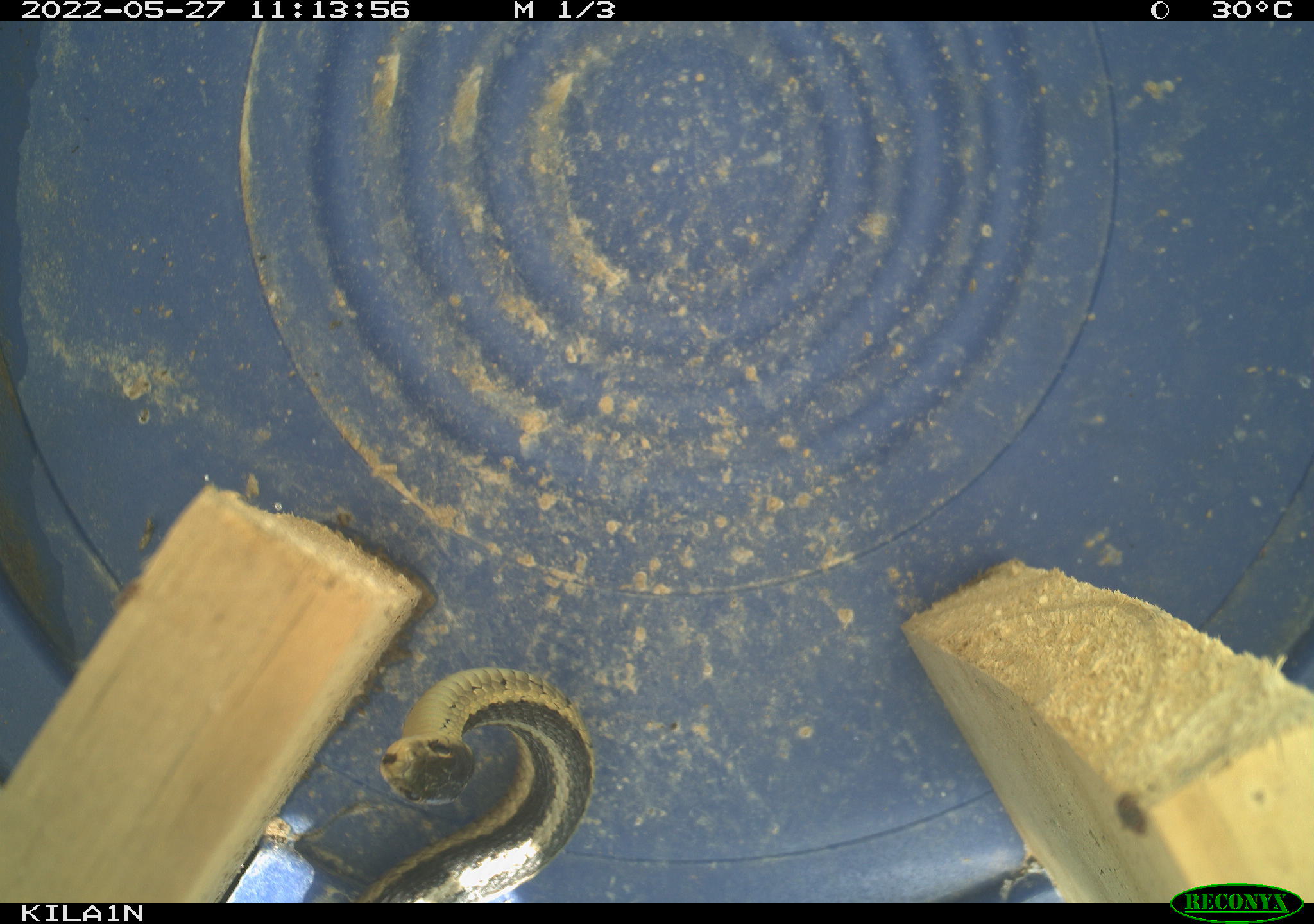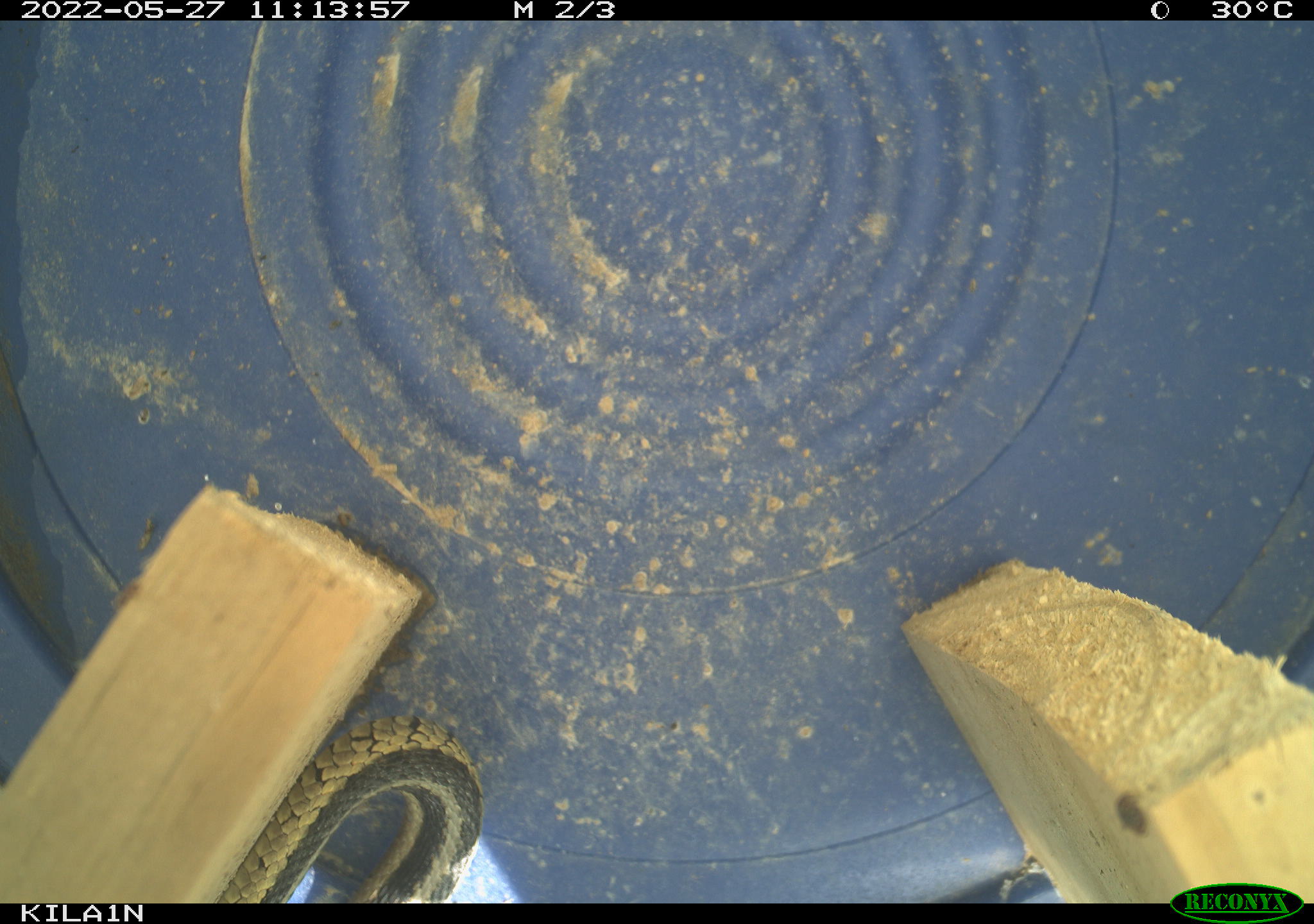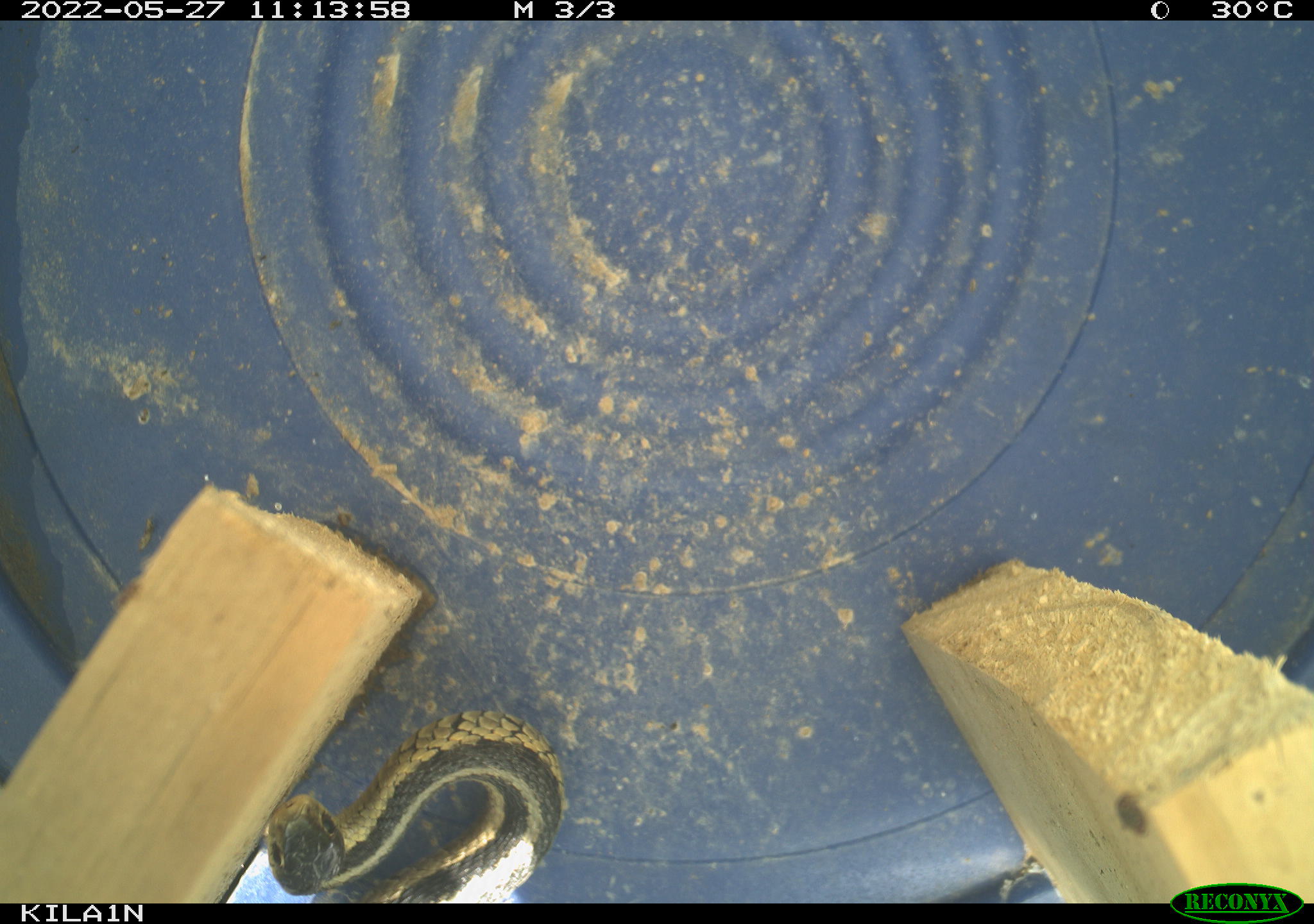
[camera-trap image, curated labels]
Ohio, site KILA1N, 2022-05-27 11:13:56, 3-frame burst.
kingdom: Animalia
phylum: Chordata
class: Reptilia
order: Squamata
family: Colubridae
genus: Thamnophis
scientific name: Thamnophis sirtalis sirtalis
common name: eastern gartersnake